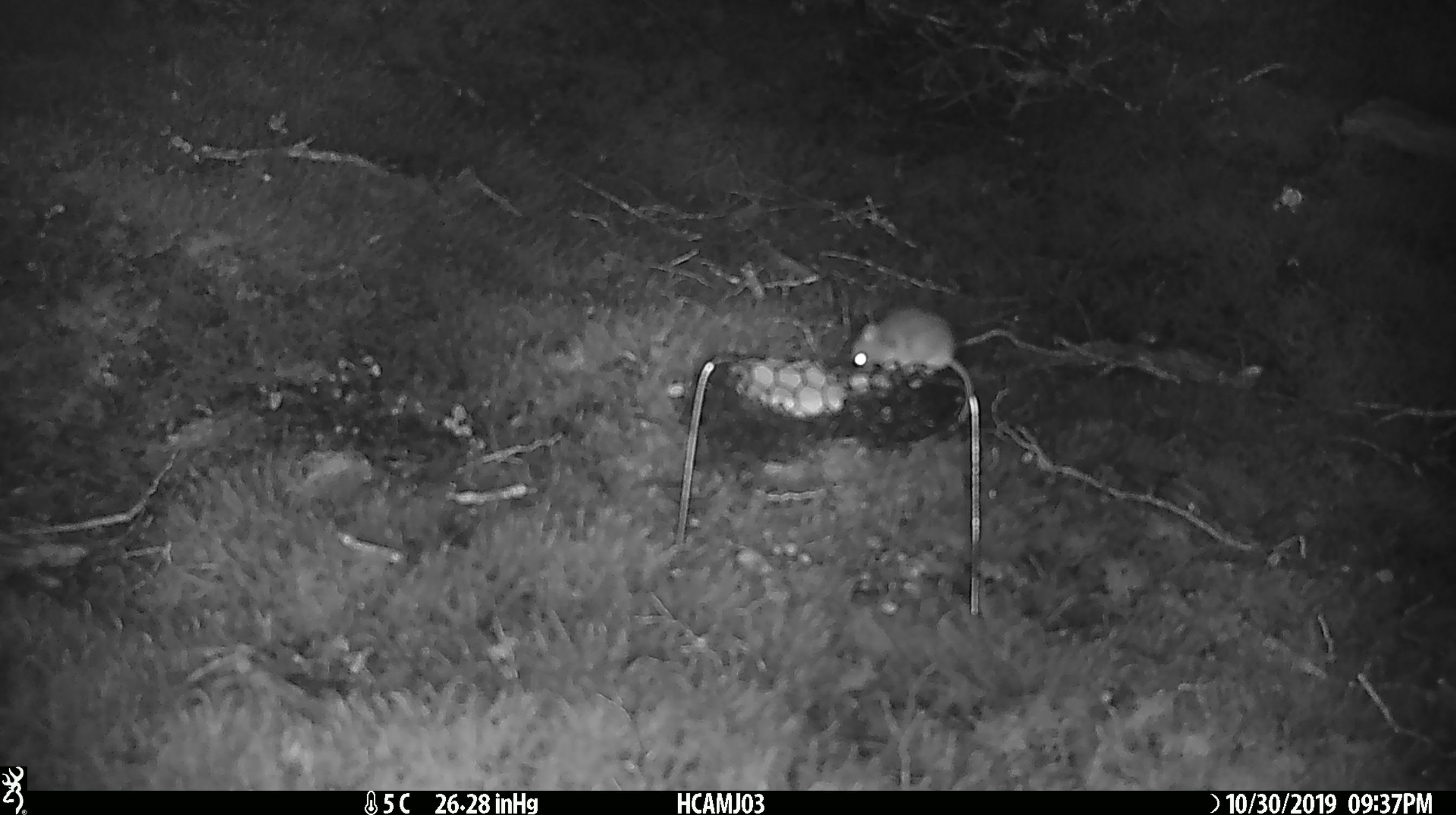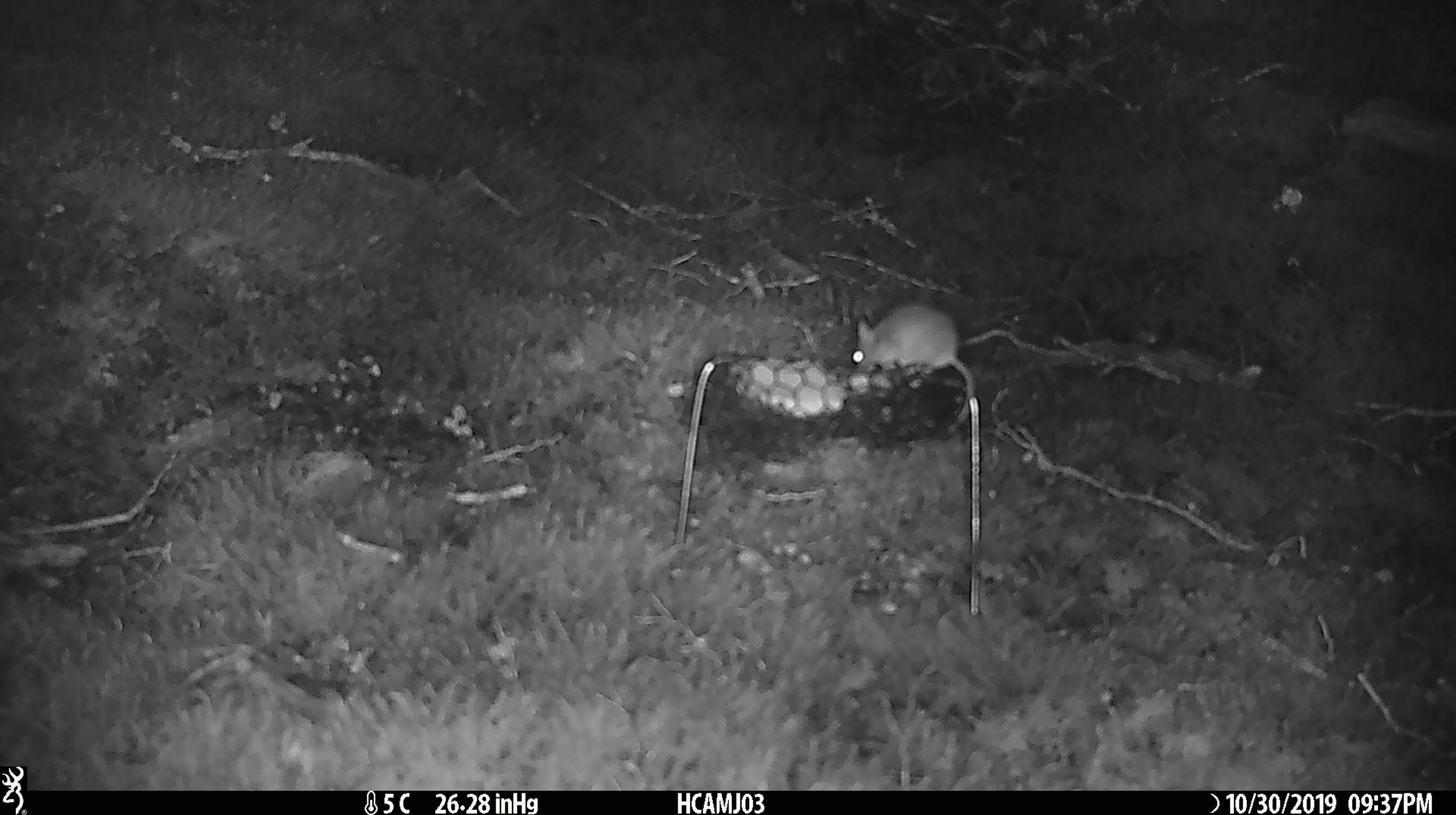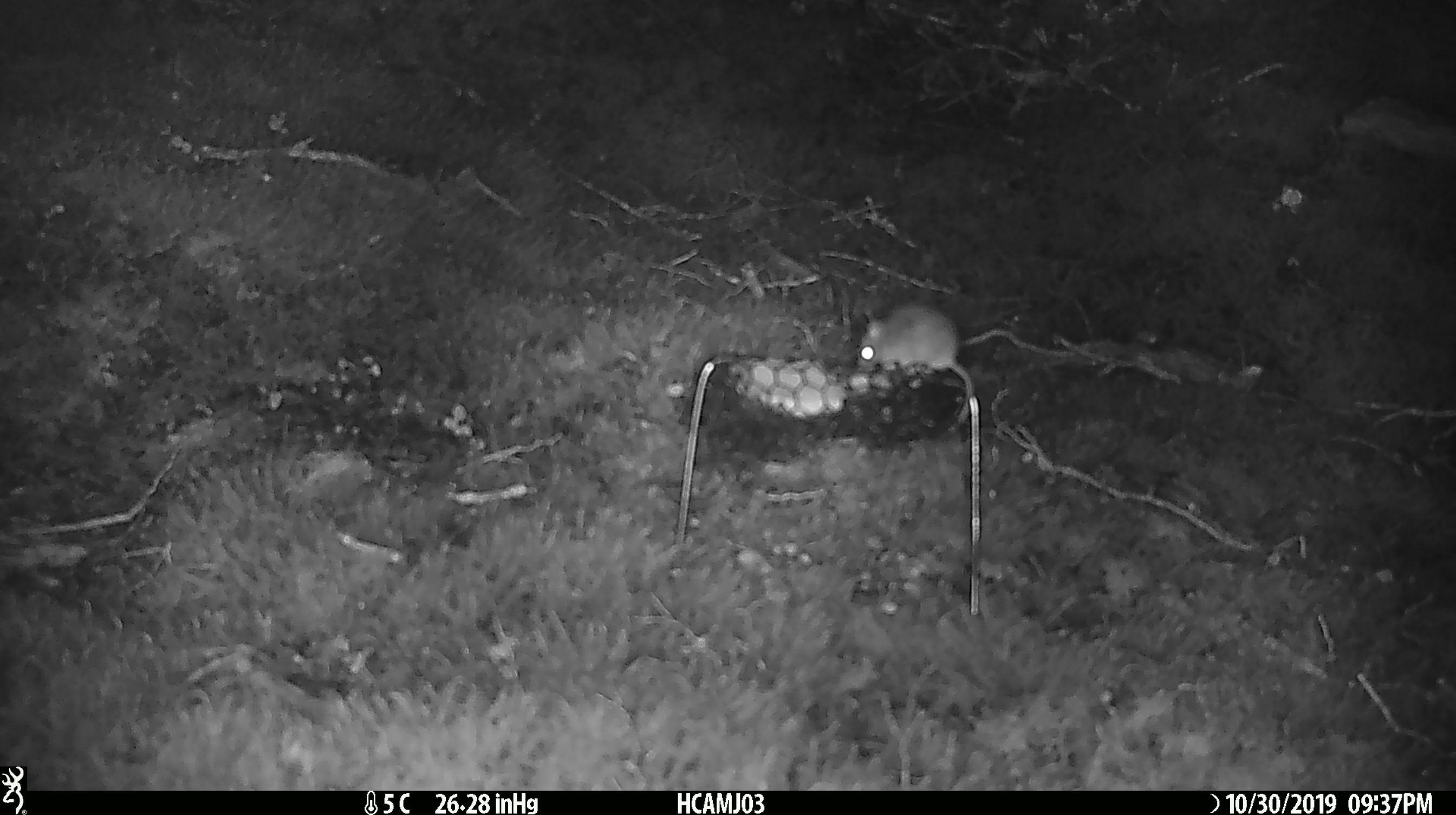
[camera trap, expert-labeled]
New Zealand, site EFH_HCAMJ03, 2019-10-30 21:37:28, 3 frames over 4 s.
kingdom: Animalia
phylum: Chordata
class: Mammalia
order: Rodentia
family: Muridae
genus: Mus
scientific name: Mus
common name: mouse